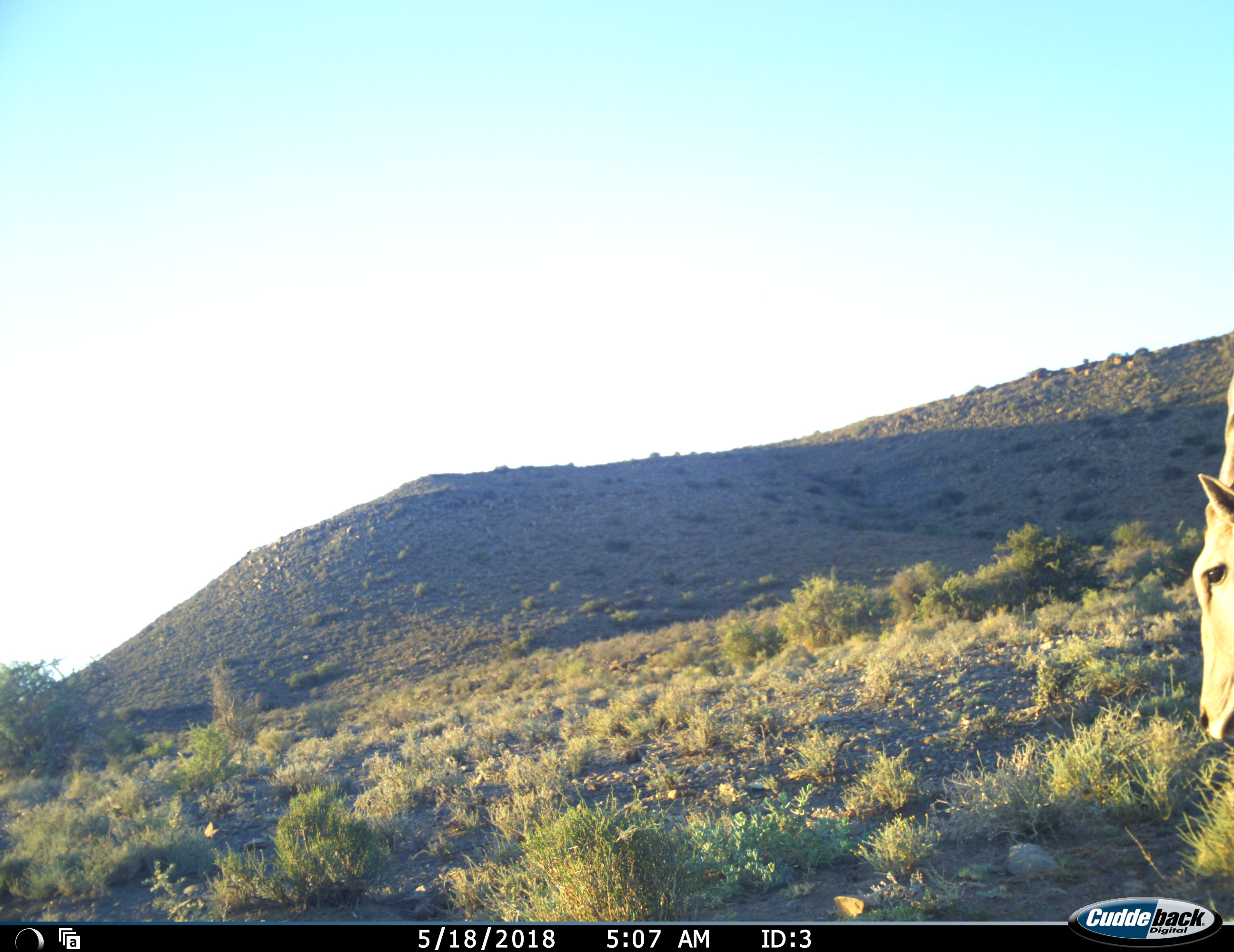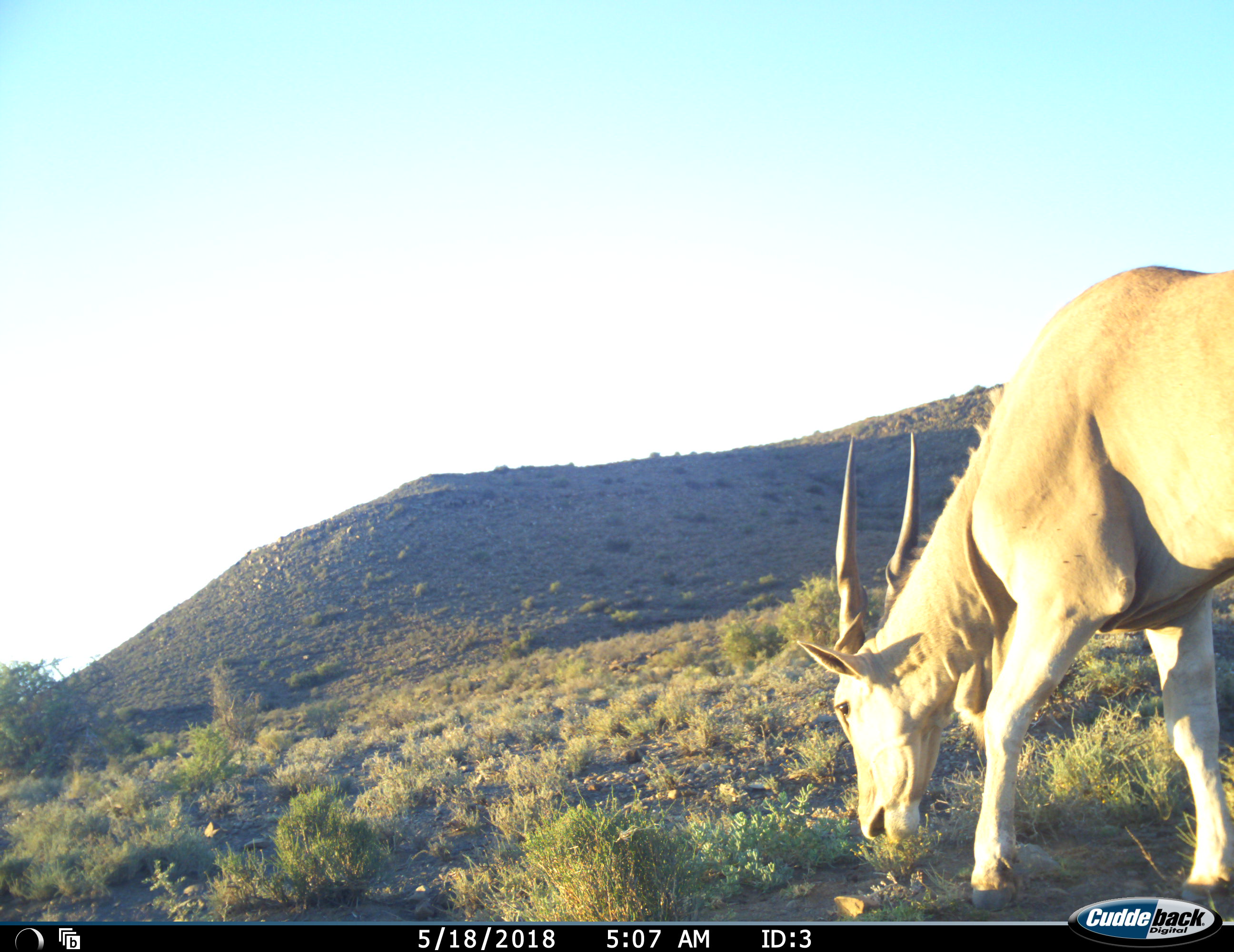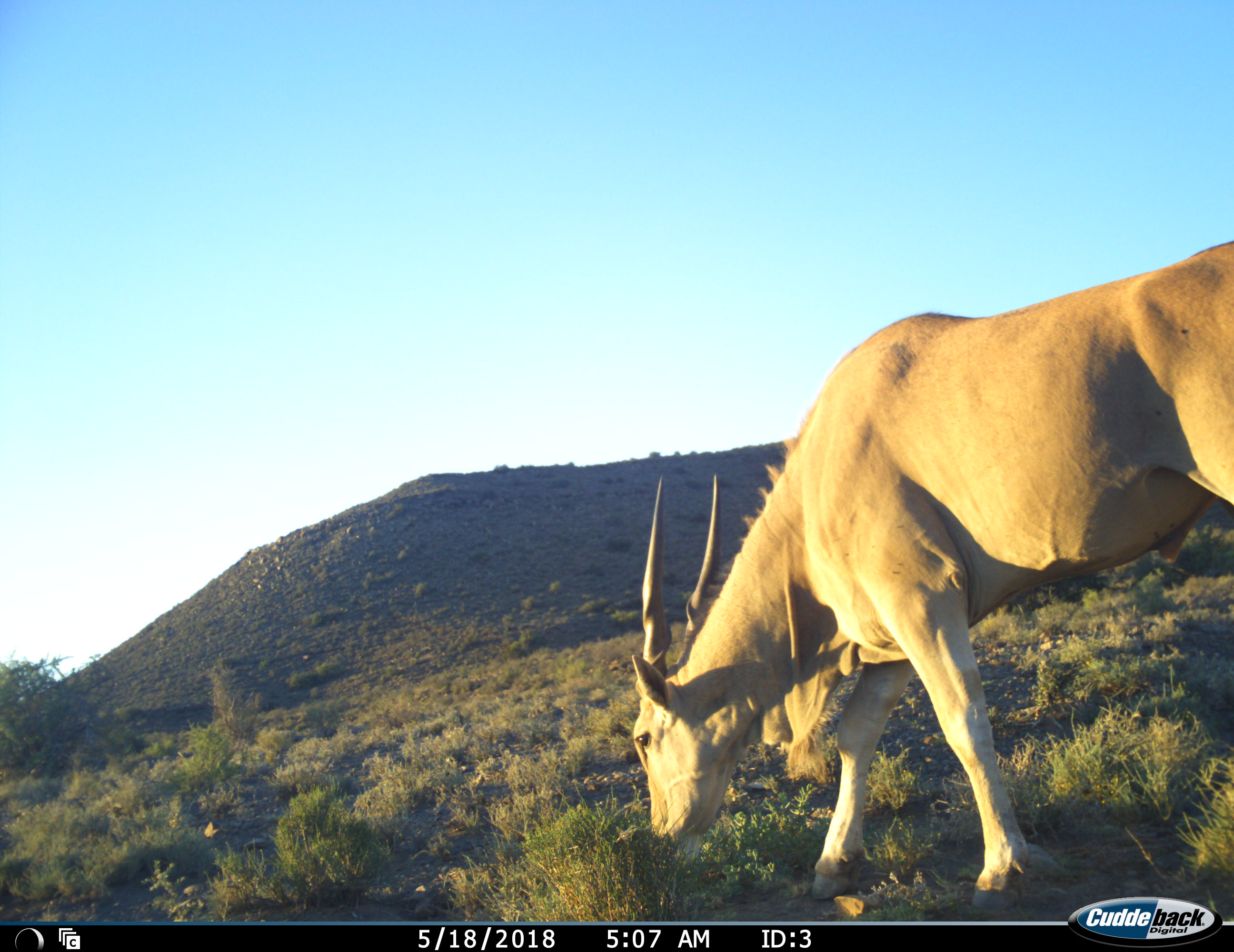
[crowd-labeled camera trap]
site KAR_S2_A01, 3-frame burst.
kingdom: Animalia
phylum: Chordata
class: Mammalia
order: Artiodactyla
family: Bovidae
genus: Tragelaphus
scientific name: Tragelaphus oryx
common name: eland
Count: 1.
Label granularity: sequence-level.